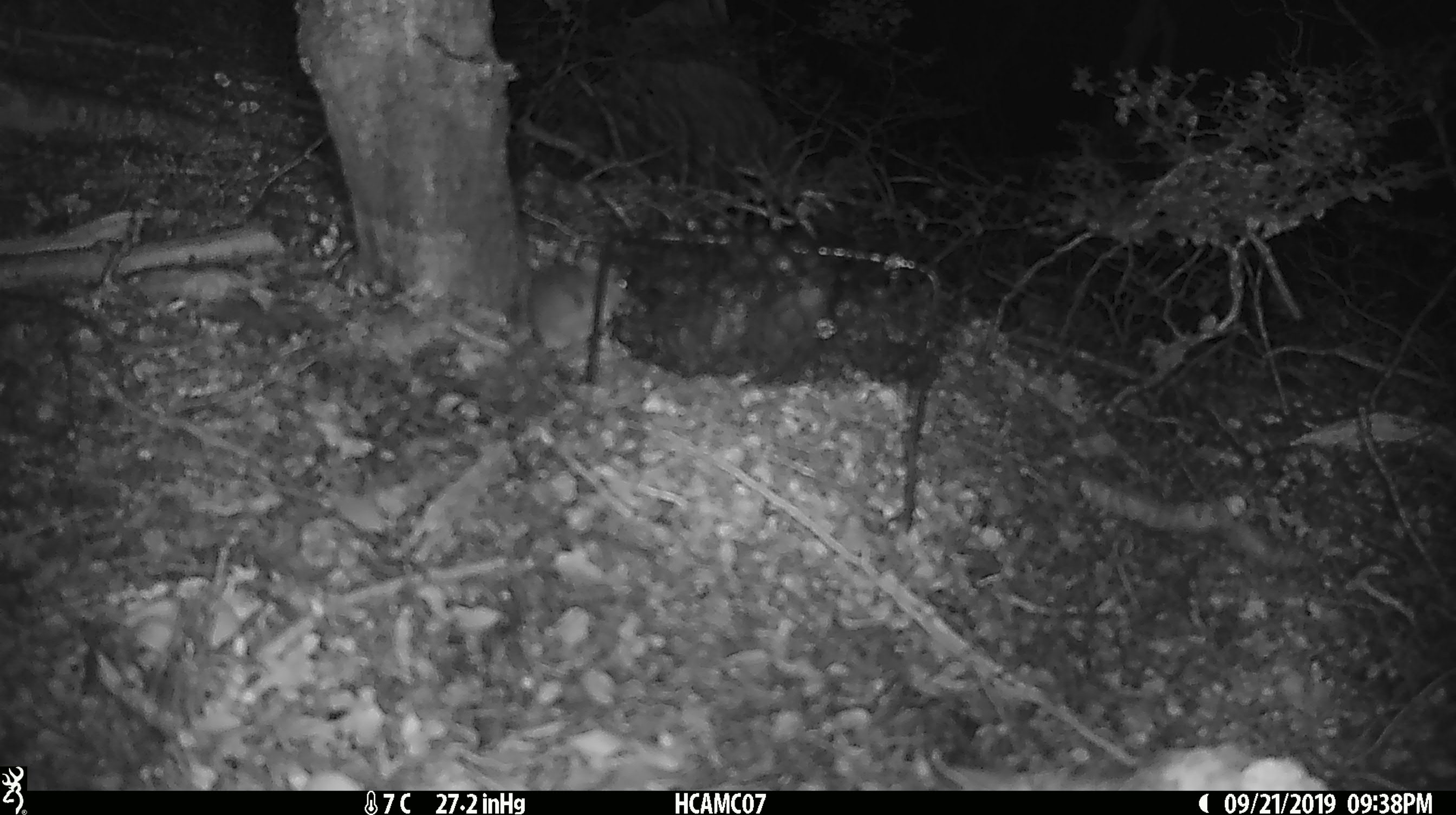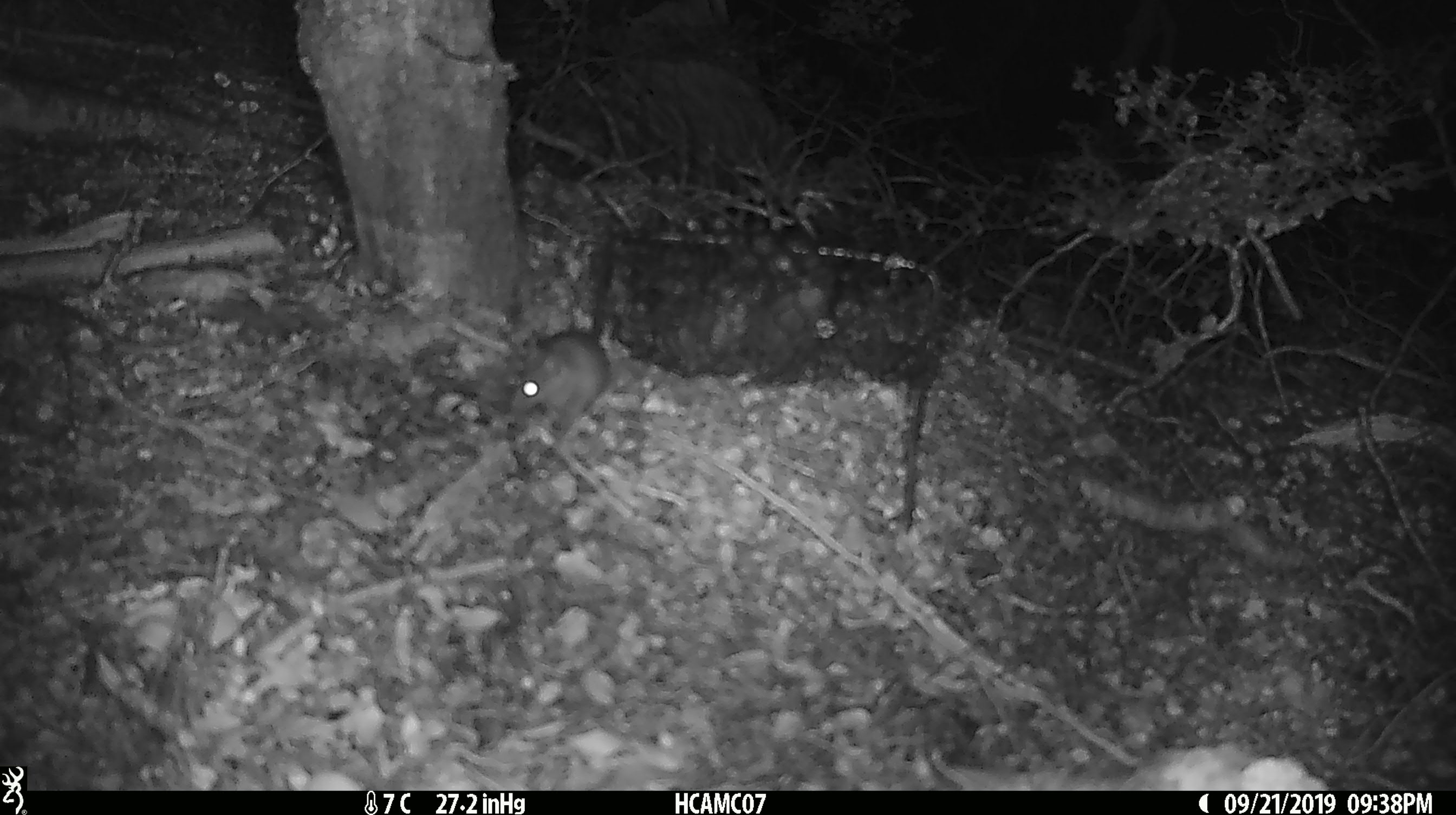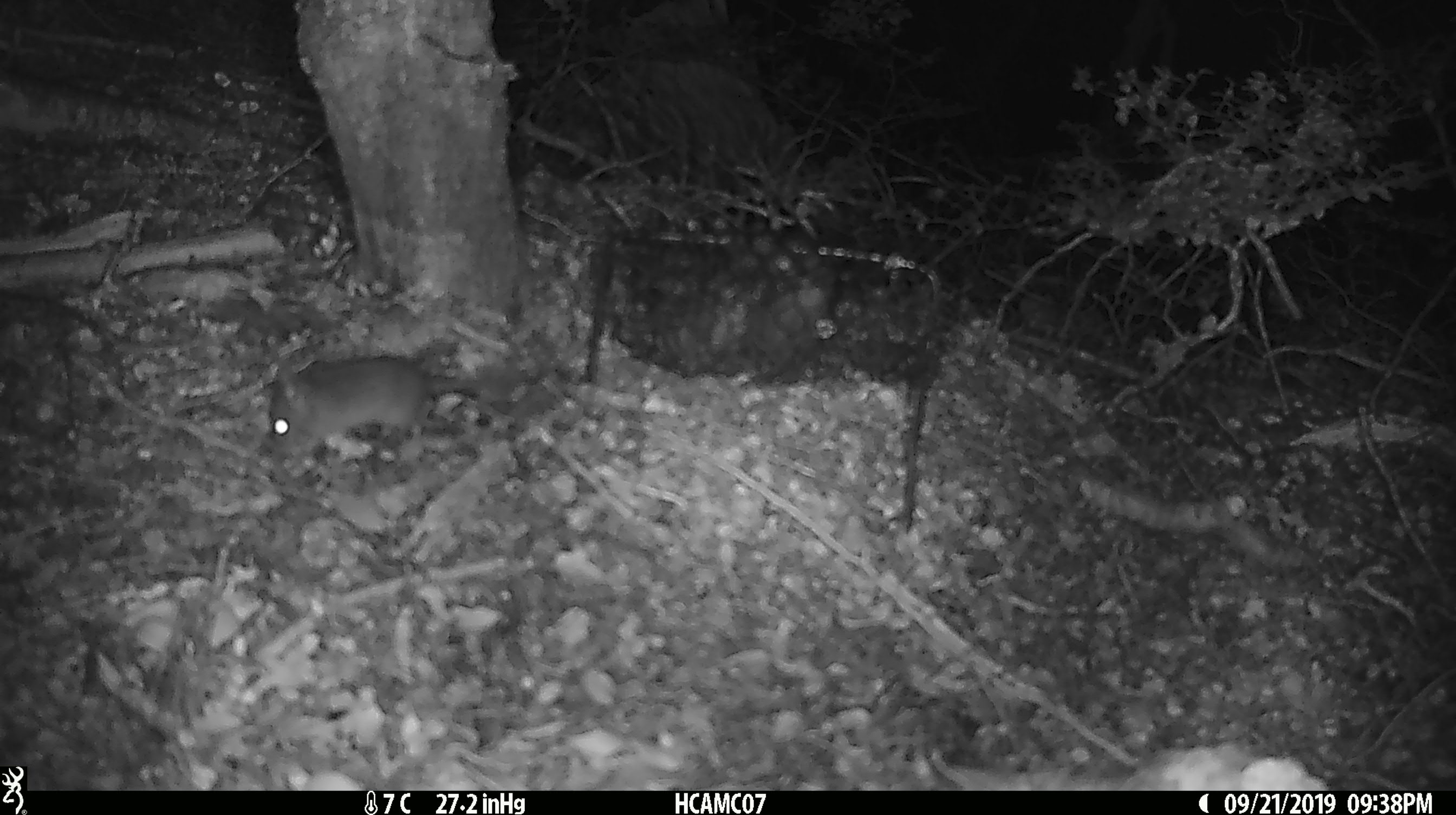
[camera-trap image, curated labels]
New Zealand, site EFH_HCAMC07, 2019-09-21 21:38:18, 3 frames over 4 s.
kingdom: Animalia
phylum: Chordata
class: Mammalia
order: Rodentia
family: Muridae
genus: Mus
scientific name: Mus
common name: mouse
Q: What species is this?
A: Mouse (Mus).